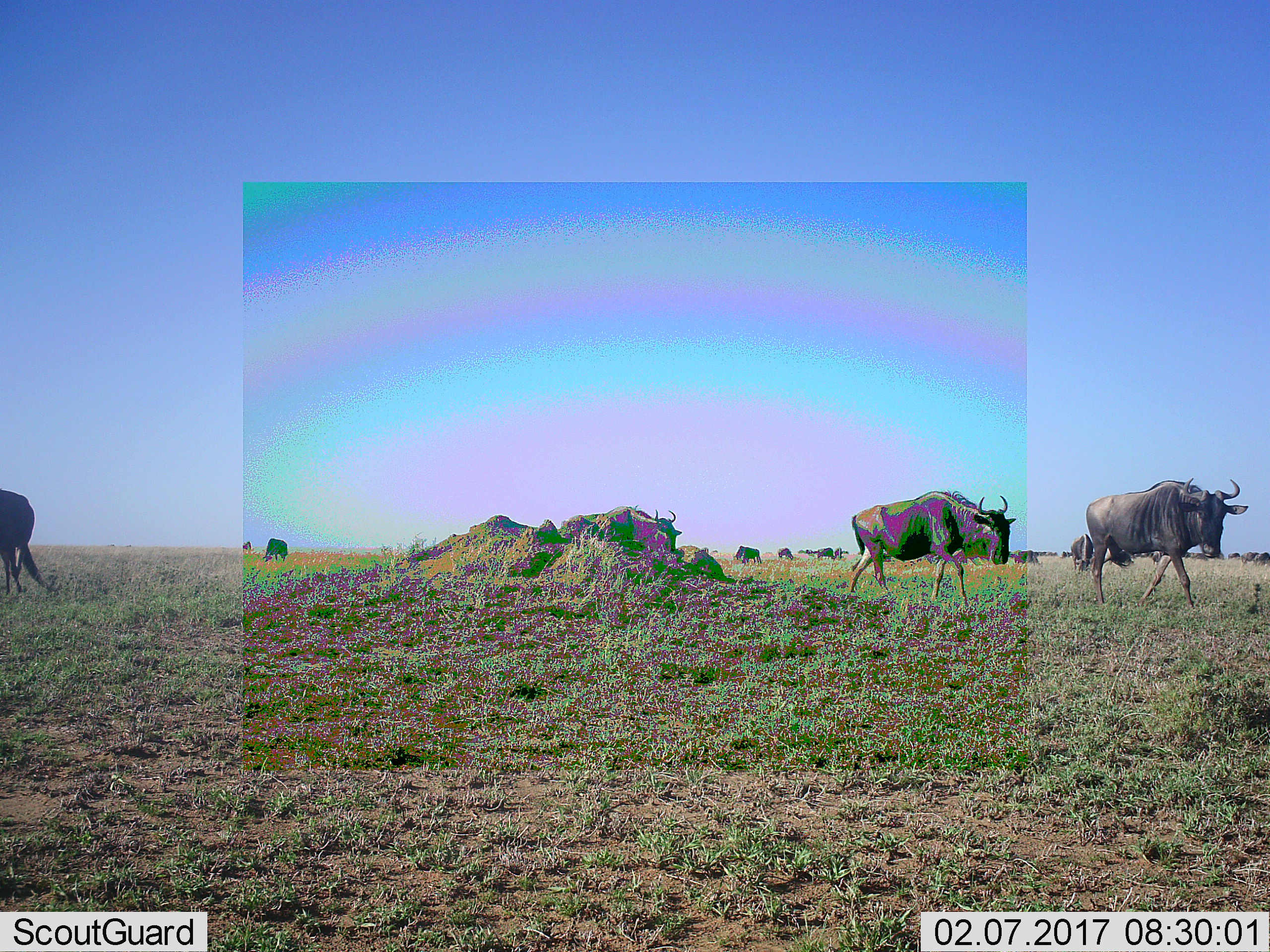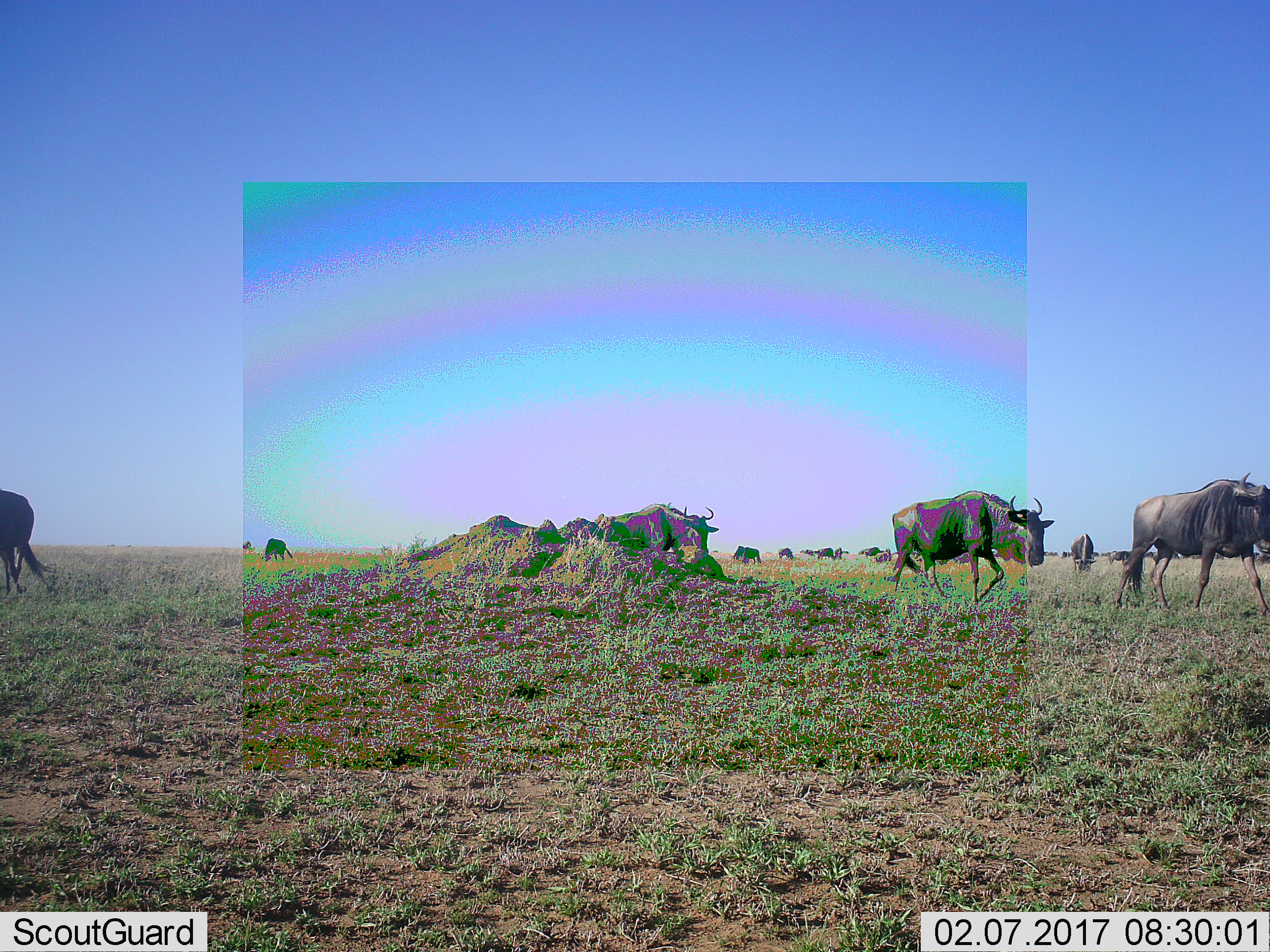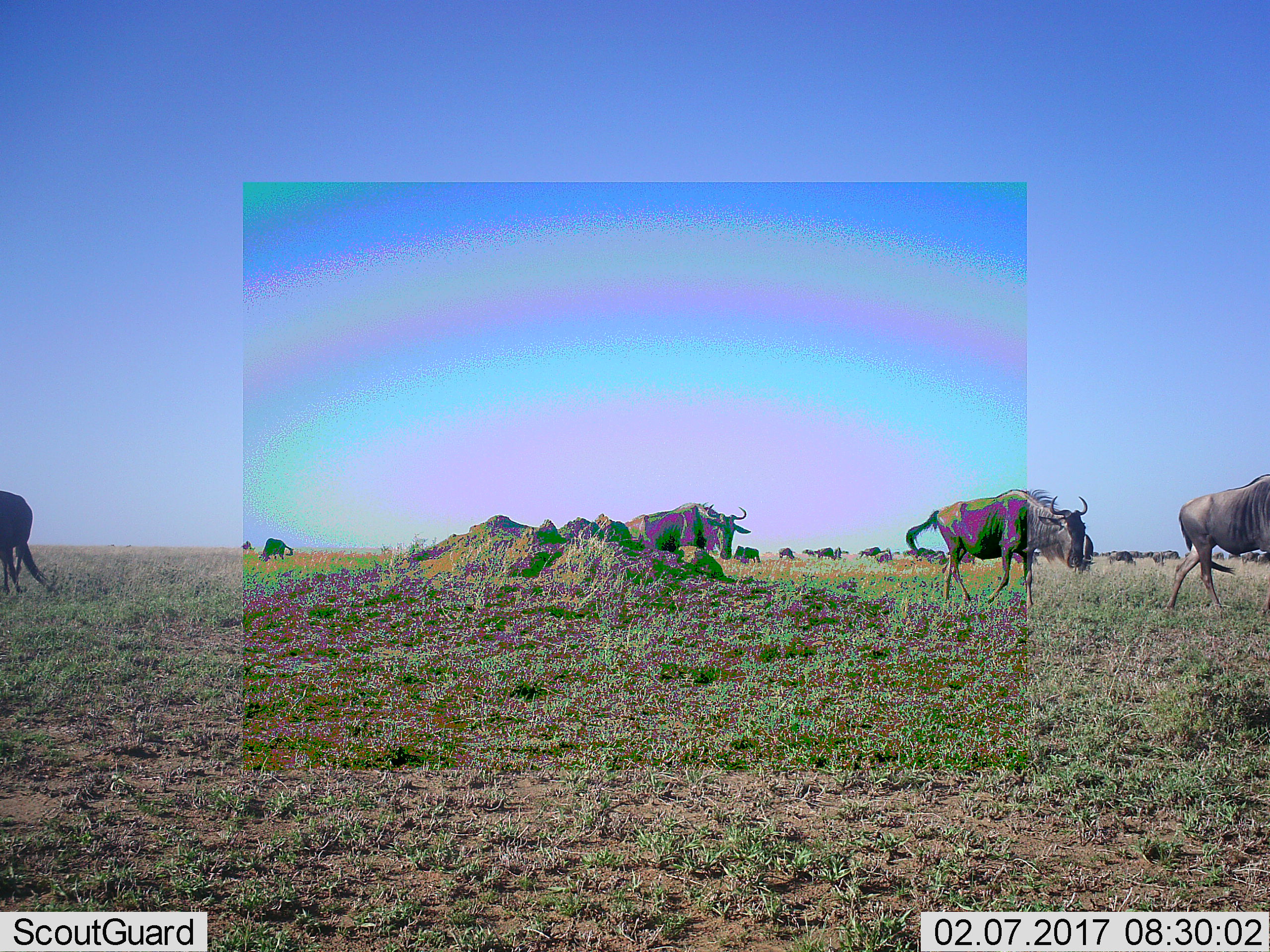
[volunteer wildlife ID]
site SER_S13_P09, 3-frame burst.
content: unidentified animal